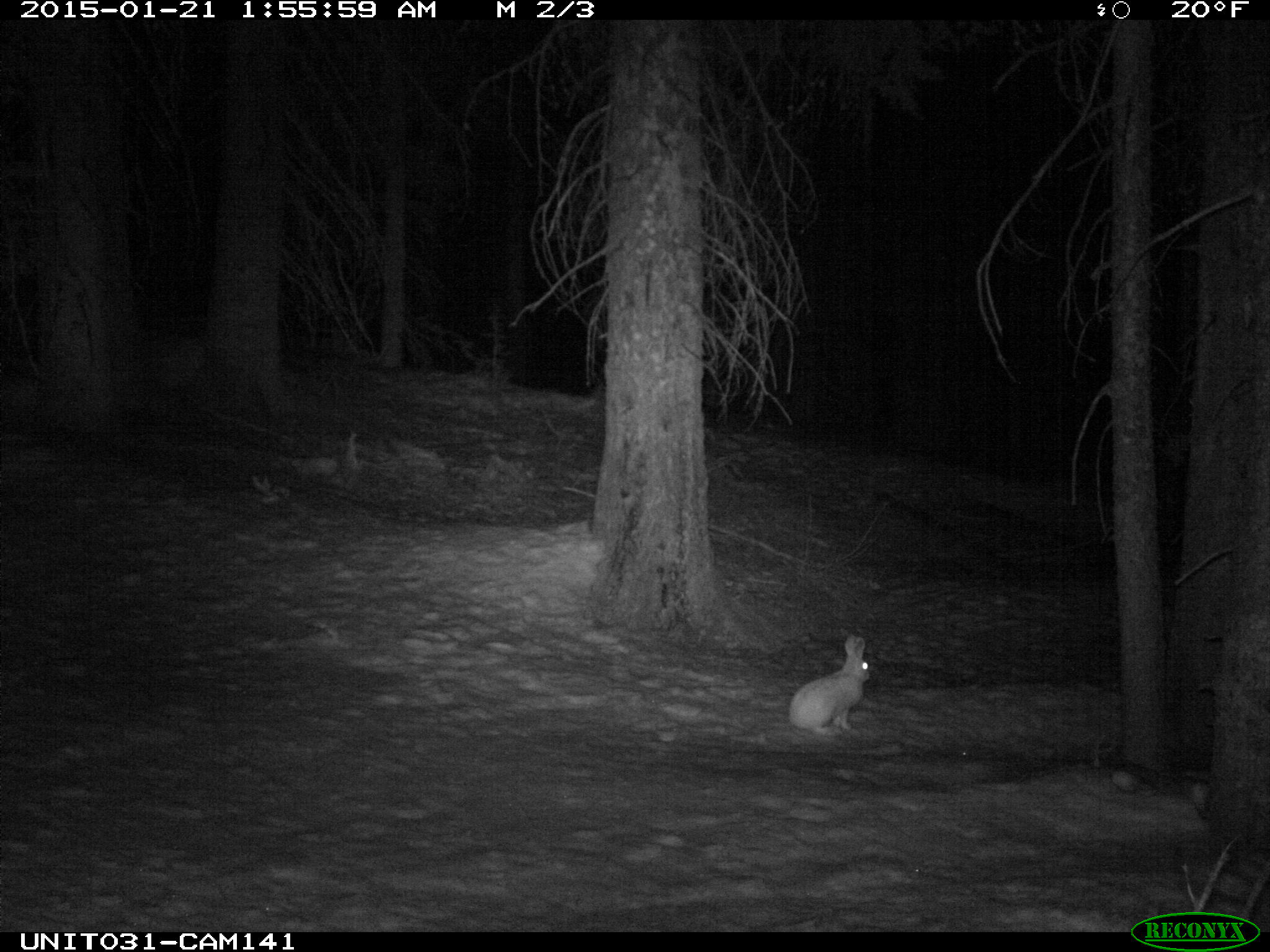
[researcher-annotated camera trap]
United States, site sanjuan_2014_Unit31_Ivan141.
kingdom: Animalia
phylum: Chordata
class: Mammalia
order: Lagomorpha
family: Leporidae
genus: Lepus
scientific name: Lepus americanus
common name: snowshoe hare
Lepus americanus (snowshoe hare).